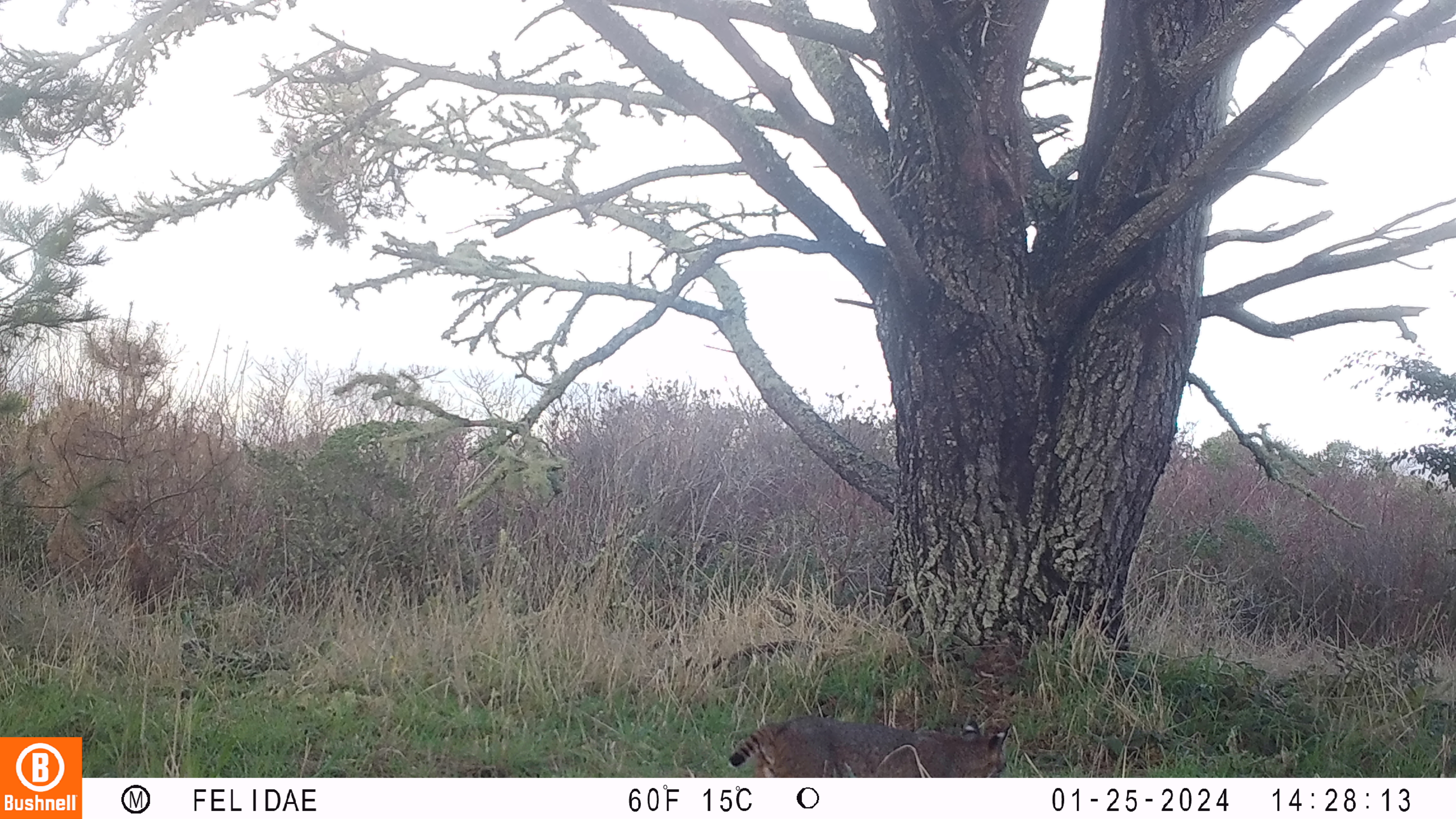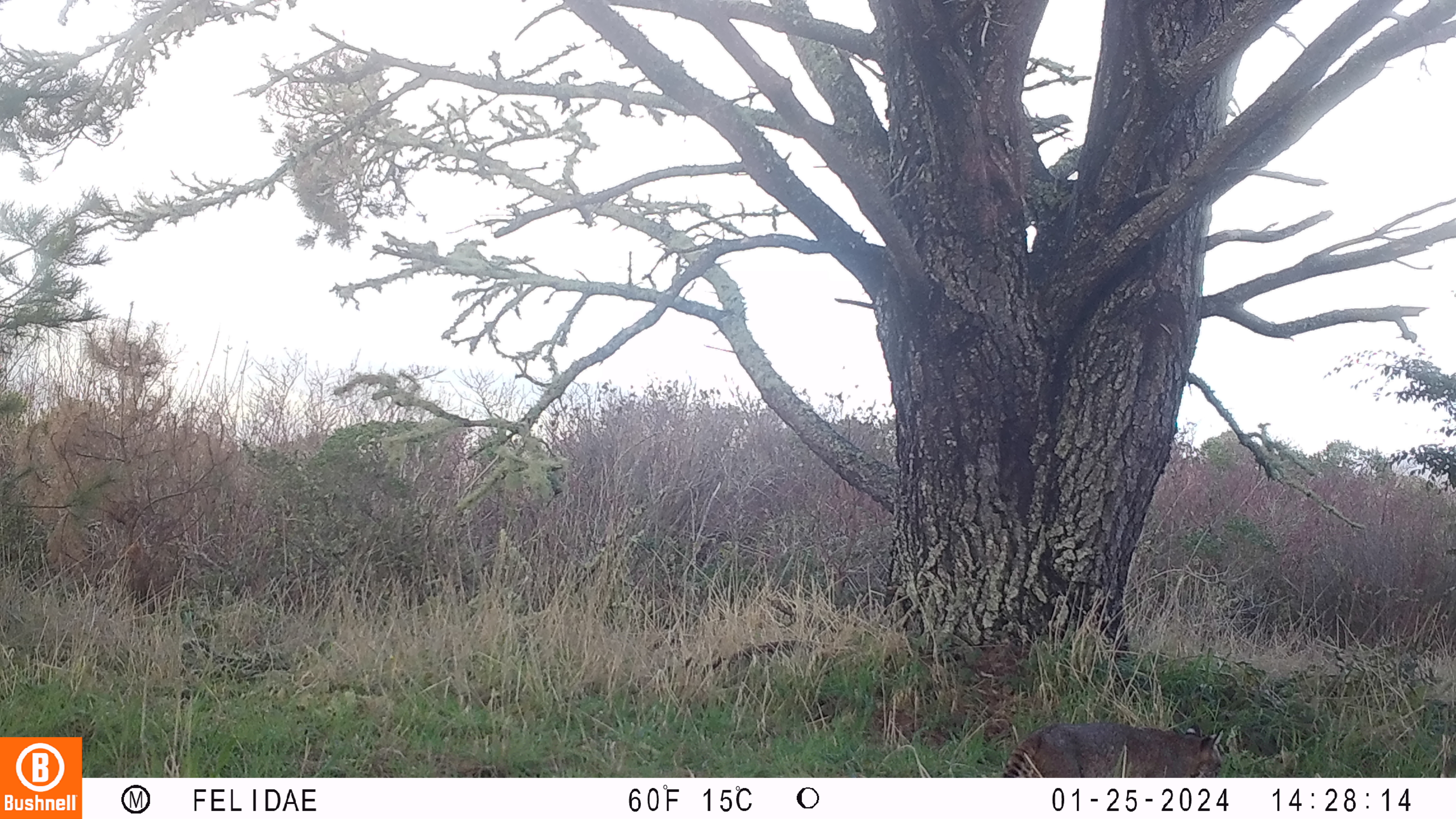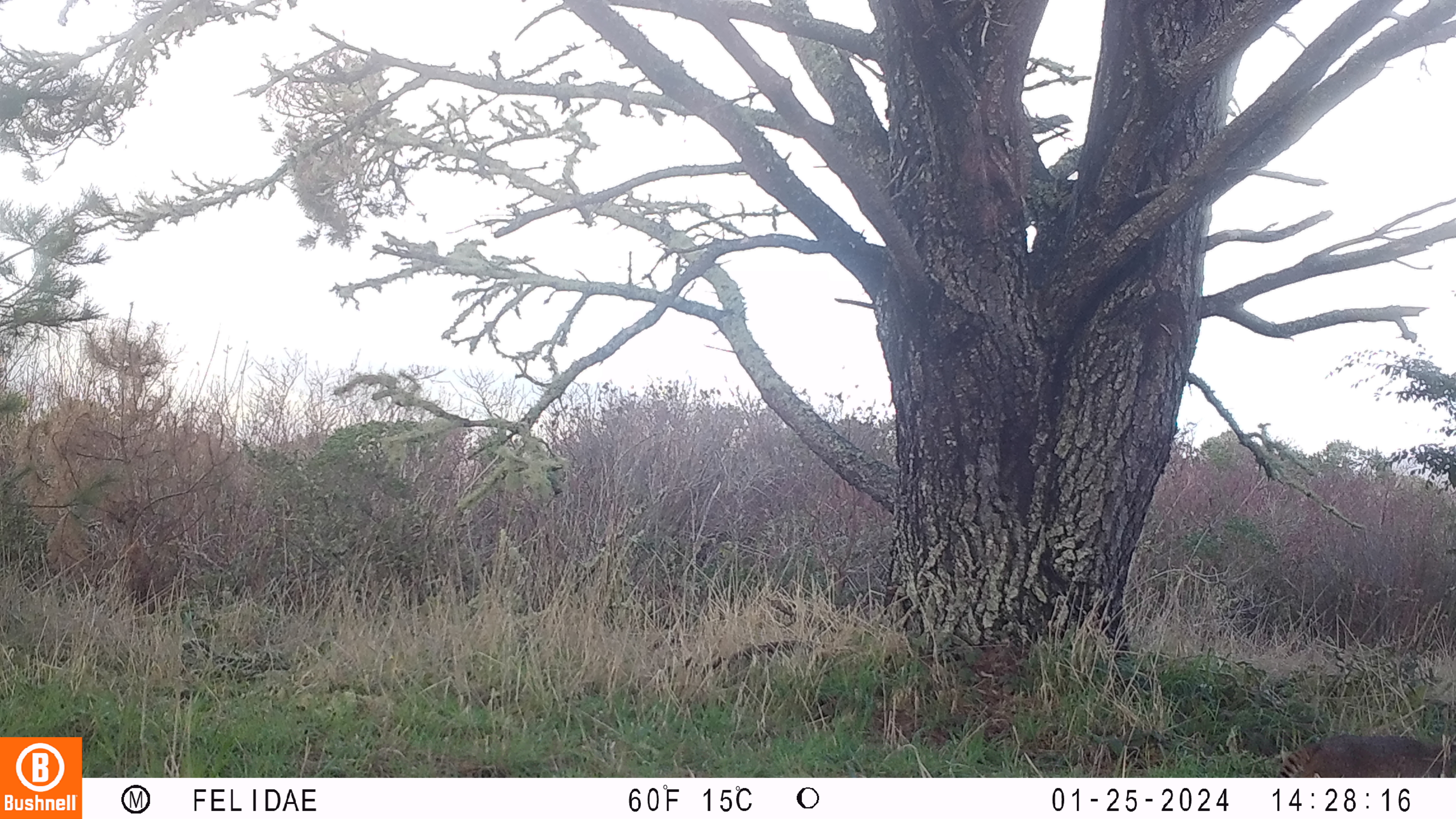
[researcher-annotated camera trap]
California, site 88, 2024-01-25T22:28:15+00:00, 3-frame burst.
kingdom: Animalia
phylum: Chordata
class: Mammalia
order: Carnivora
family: Felidae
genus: Lynx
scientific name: Lynx rufus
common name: bobcat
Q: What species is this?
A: Bobcat (Lynx rufus).